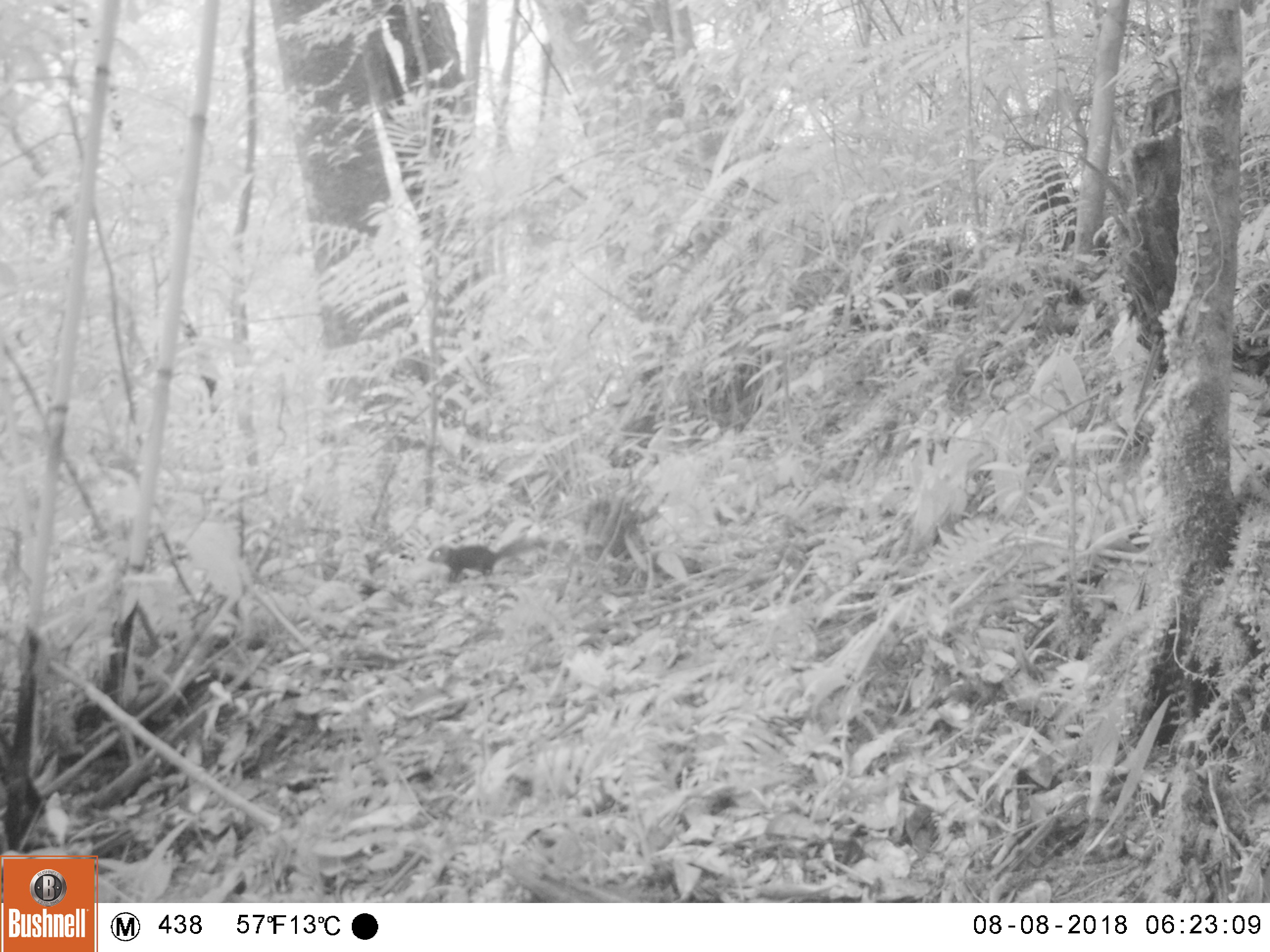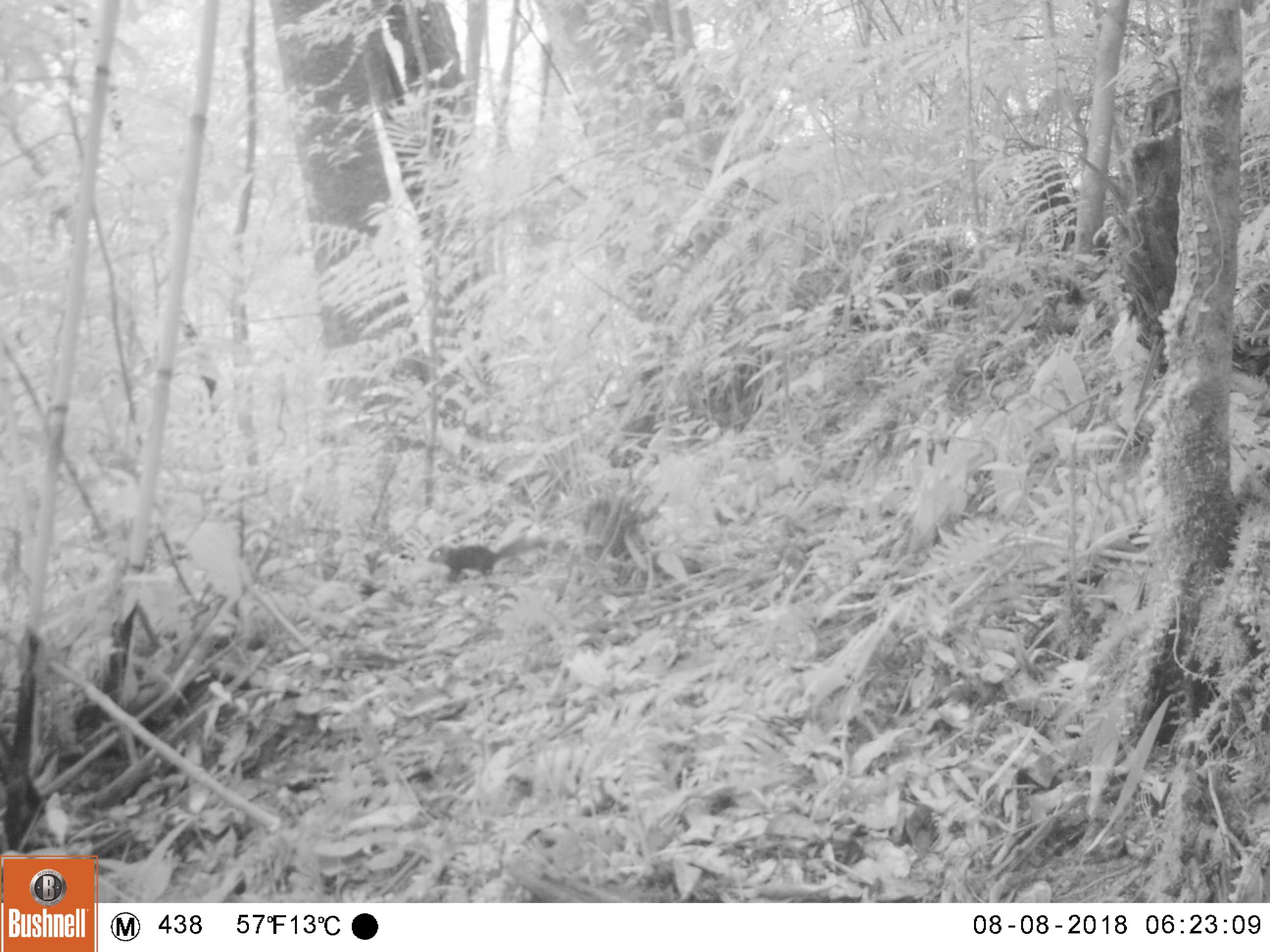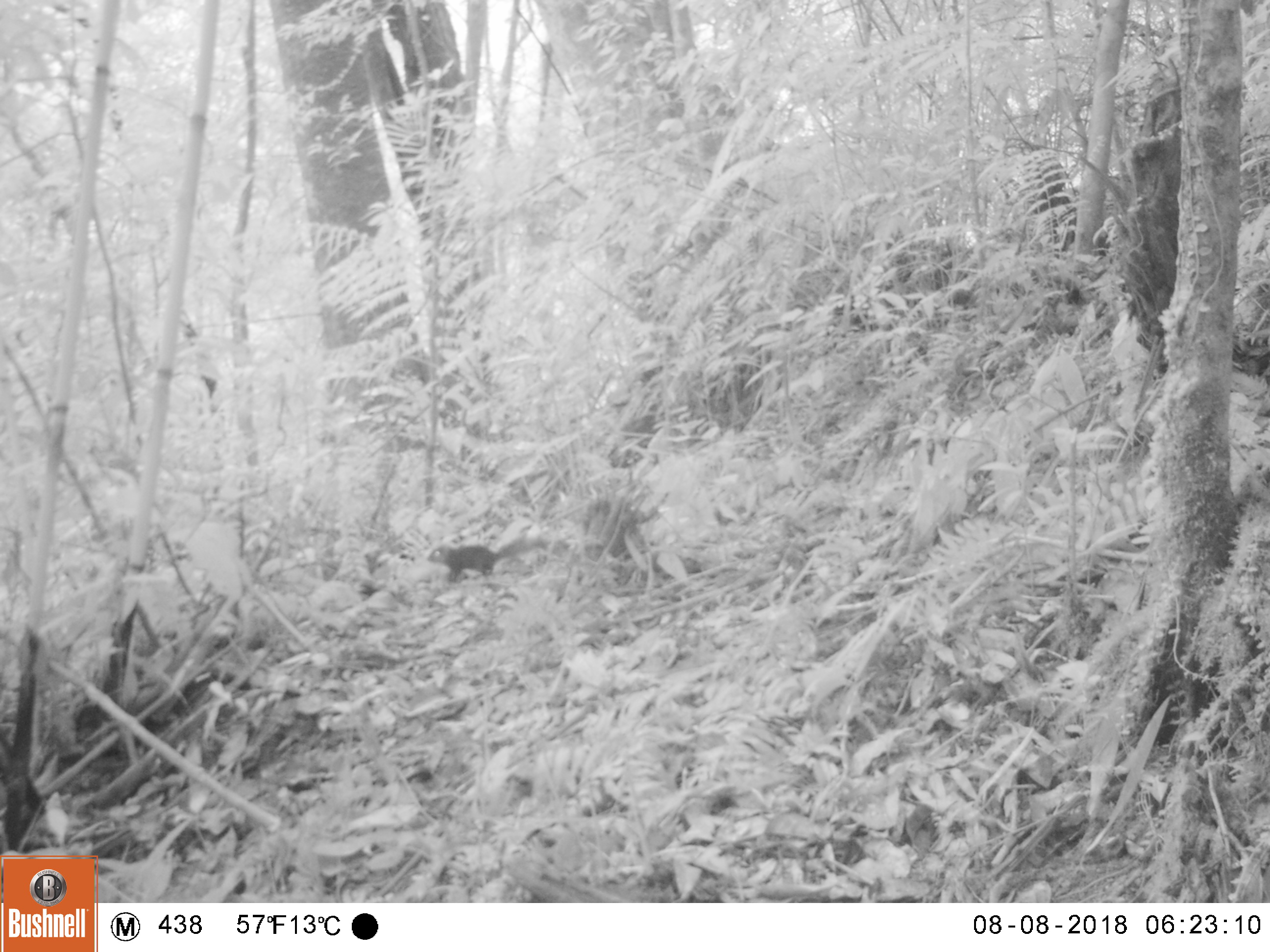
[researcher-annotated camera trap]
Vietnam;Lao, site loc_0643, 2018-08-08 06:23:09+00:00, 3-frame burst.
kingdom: Animalia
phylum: Chordata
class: Mammalia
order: Rodentia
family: Sciuridae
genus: Sciurus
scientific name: Sciurus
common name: squirrel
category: unidentified squirrel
Unidentified squirrel (squirrel) (Sciurus). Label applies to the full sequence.